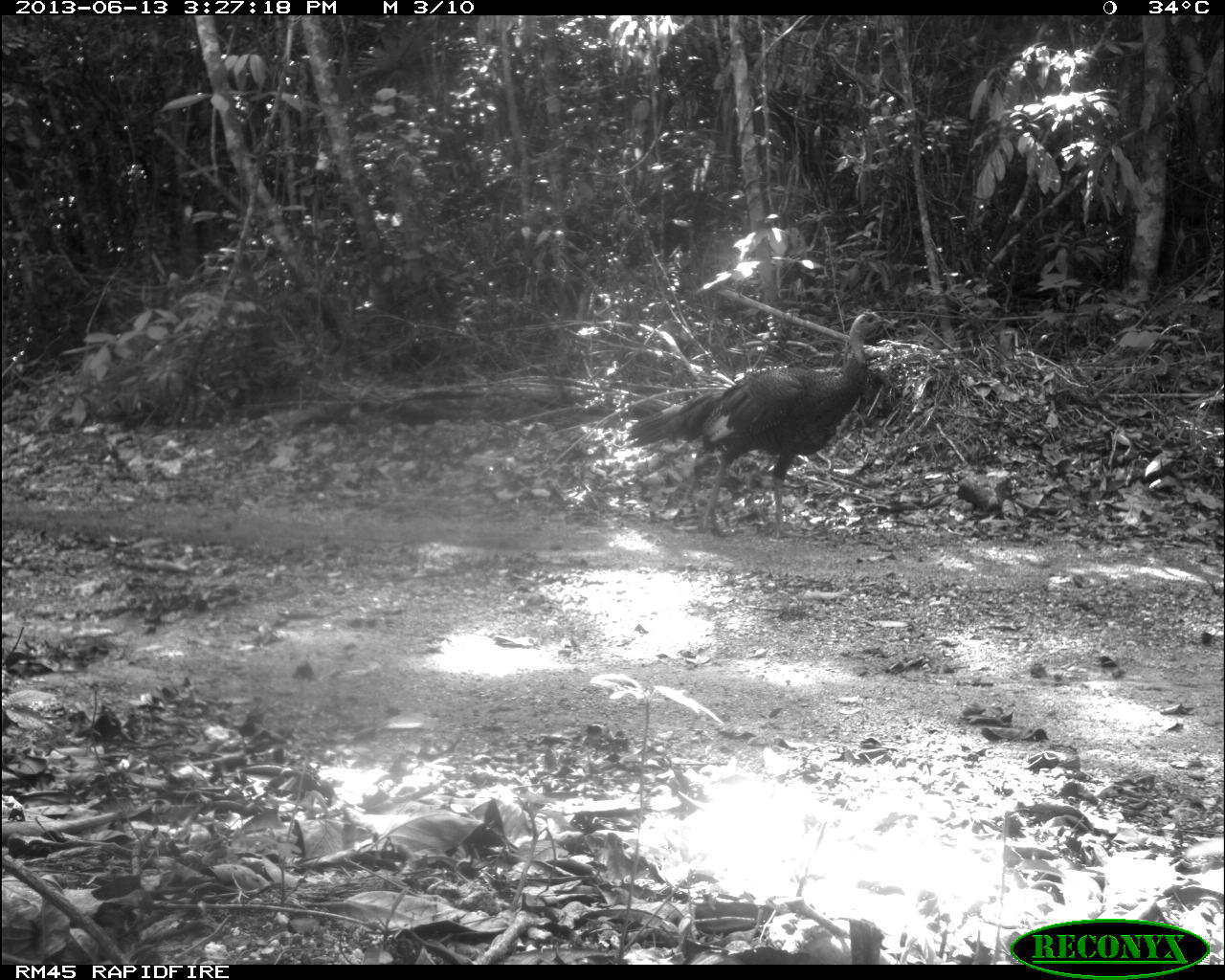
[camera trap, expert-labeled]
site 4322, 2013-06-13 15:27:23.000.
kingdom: Animalia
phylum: Chordata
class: Aves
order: Galliformes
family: Phasianidae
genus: Meleagris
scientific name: Meleagris ocellata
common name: ocellated turkey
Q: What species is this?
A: Meleagris ocellata (ocellated turkey).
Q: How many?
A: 1.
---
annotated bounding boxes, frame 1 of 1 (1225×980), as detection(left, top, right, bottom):
meleagris ocellata: detection(627, 309, 890, 533)